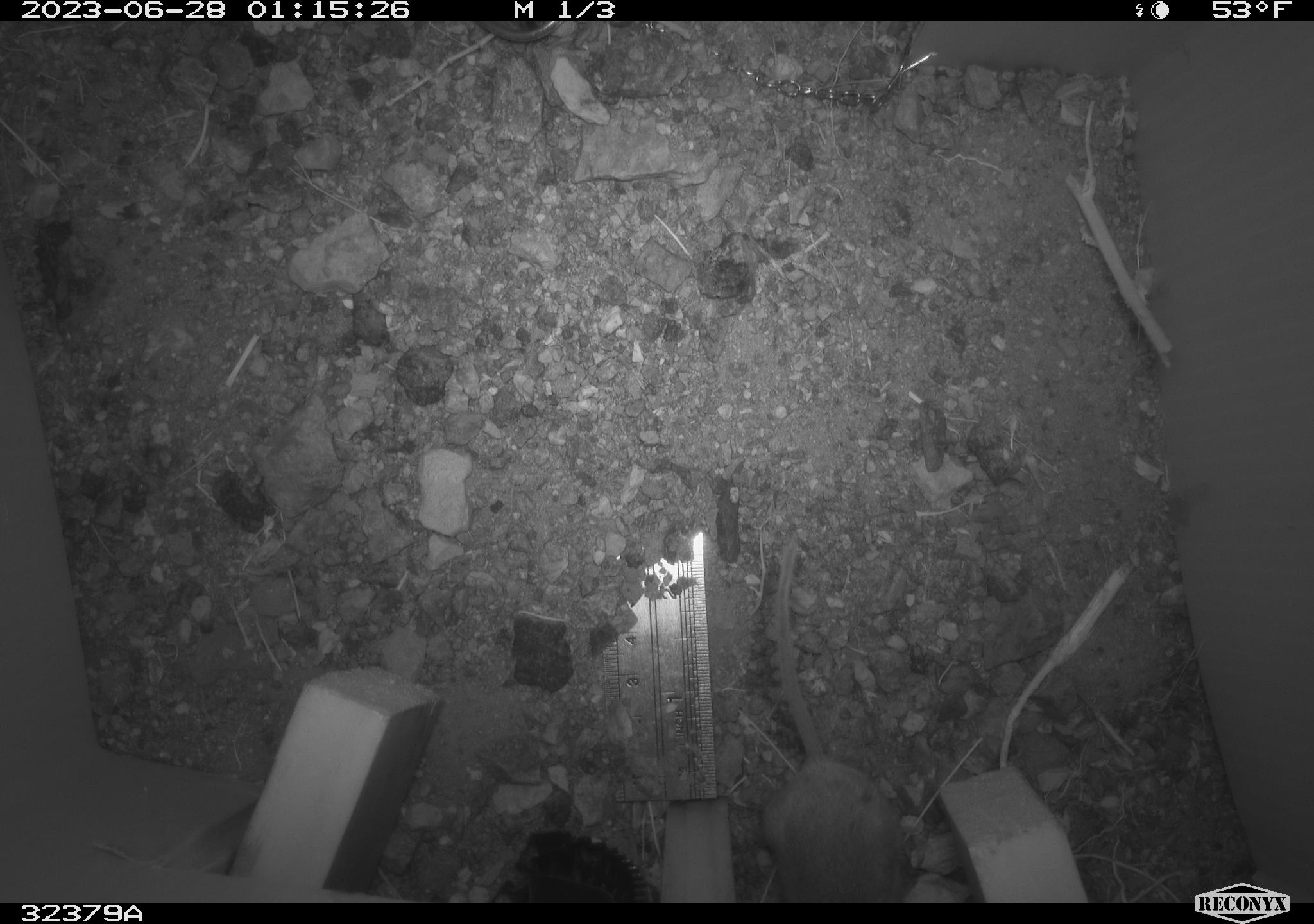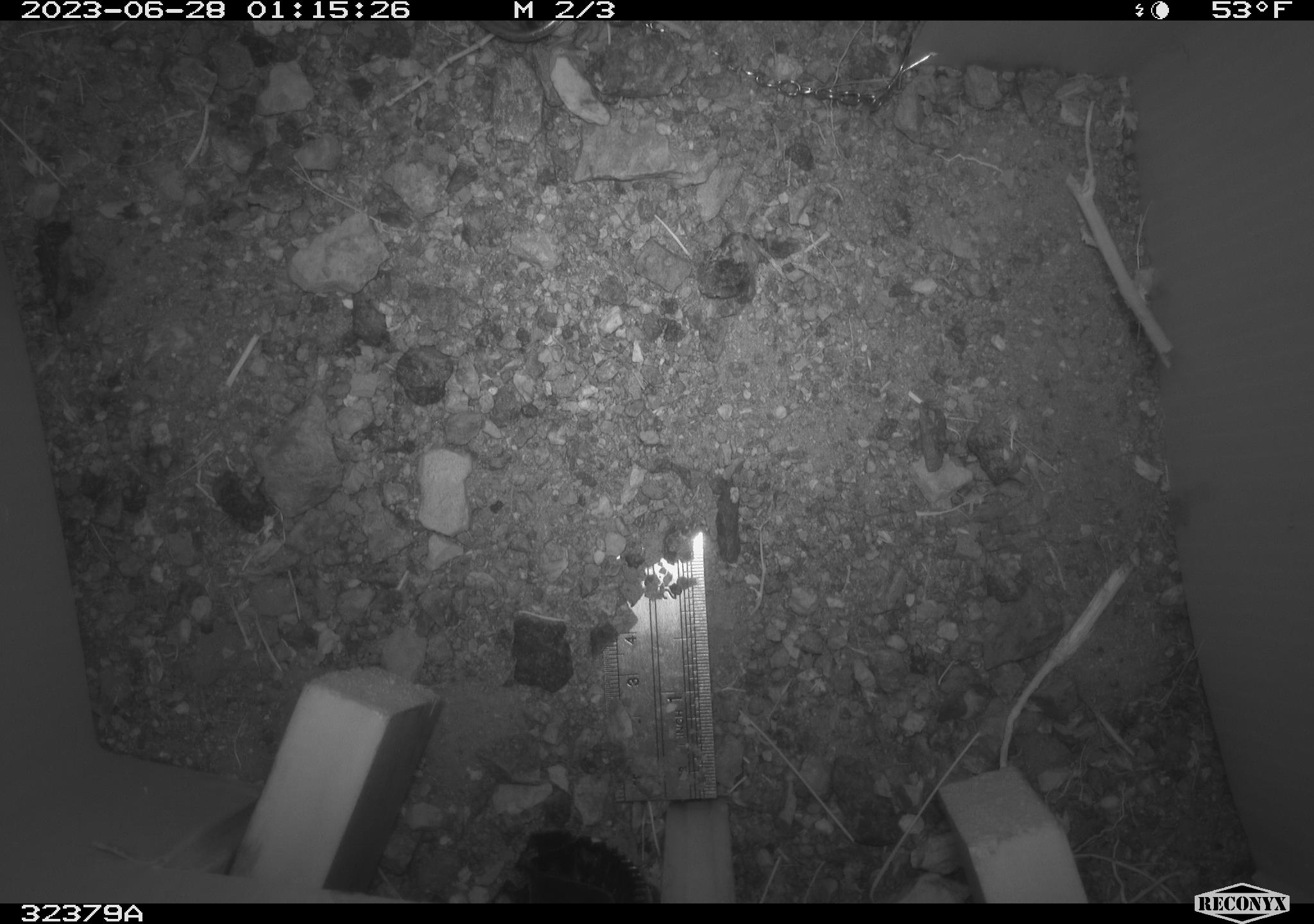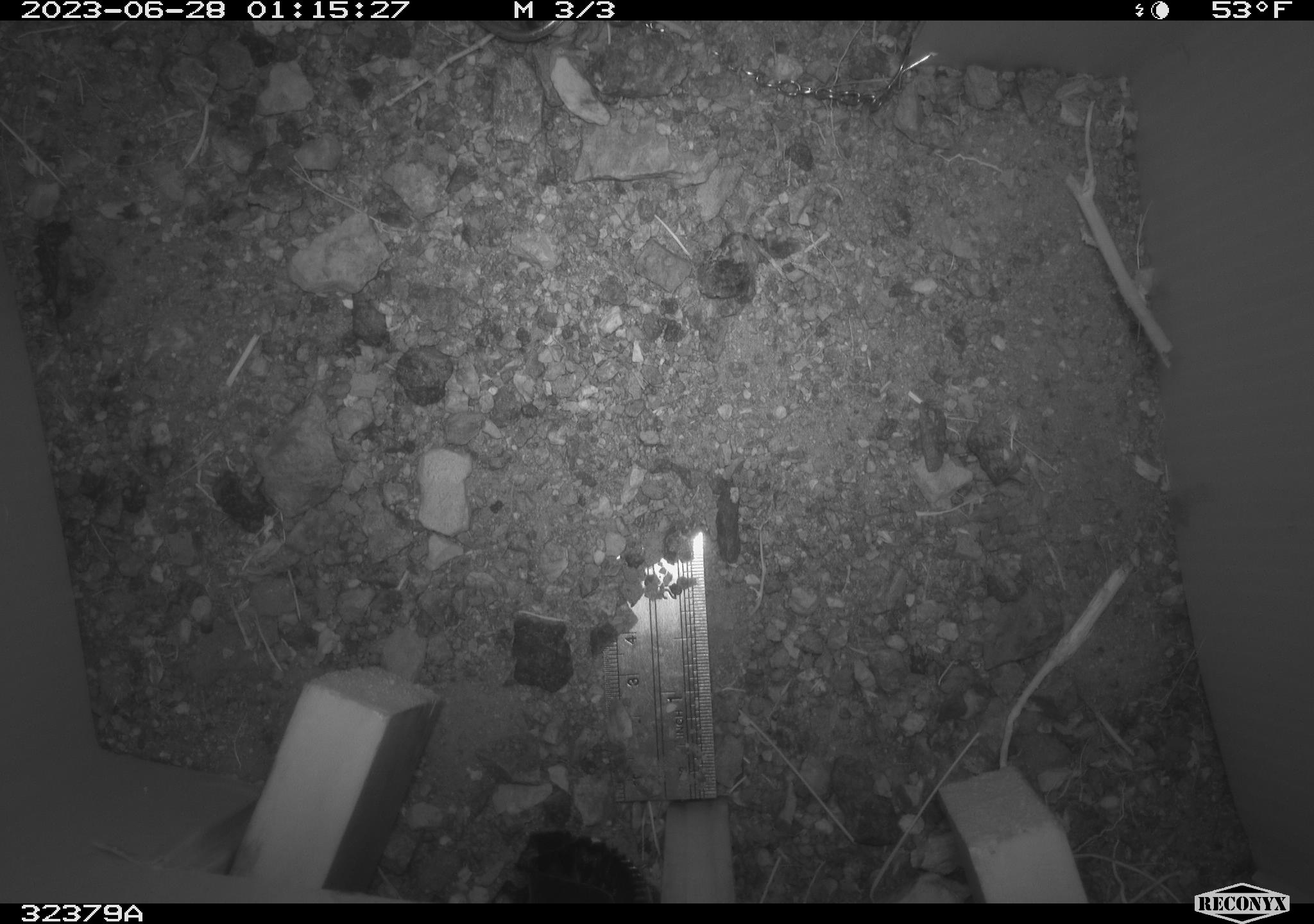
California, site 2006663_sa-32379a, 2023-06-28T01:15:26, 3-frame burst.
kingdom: Animalia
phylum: Chordata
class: Mammalia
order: Rodentia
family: Heteromyidae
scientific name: Heteromyidae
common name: kangaroo rats and pocket mice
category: heteromyidae family